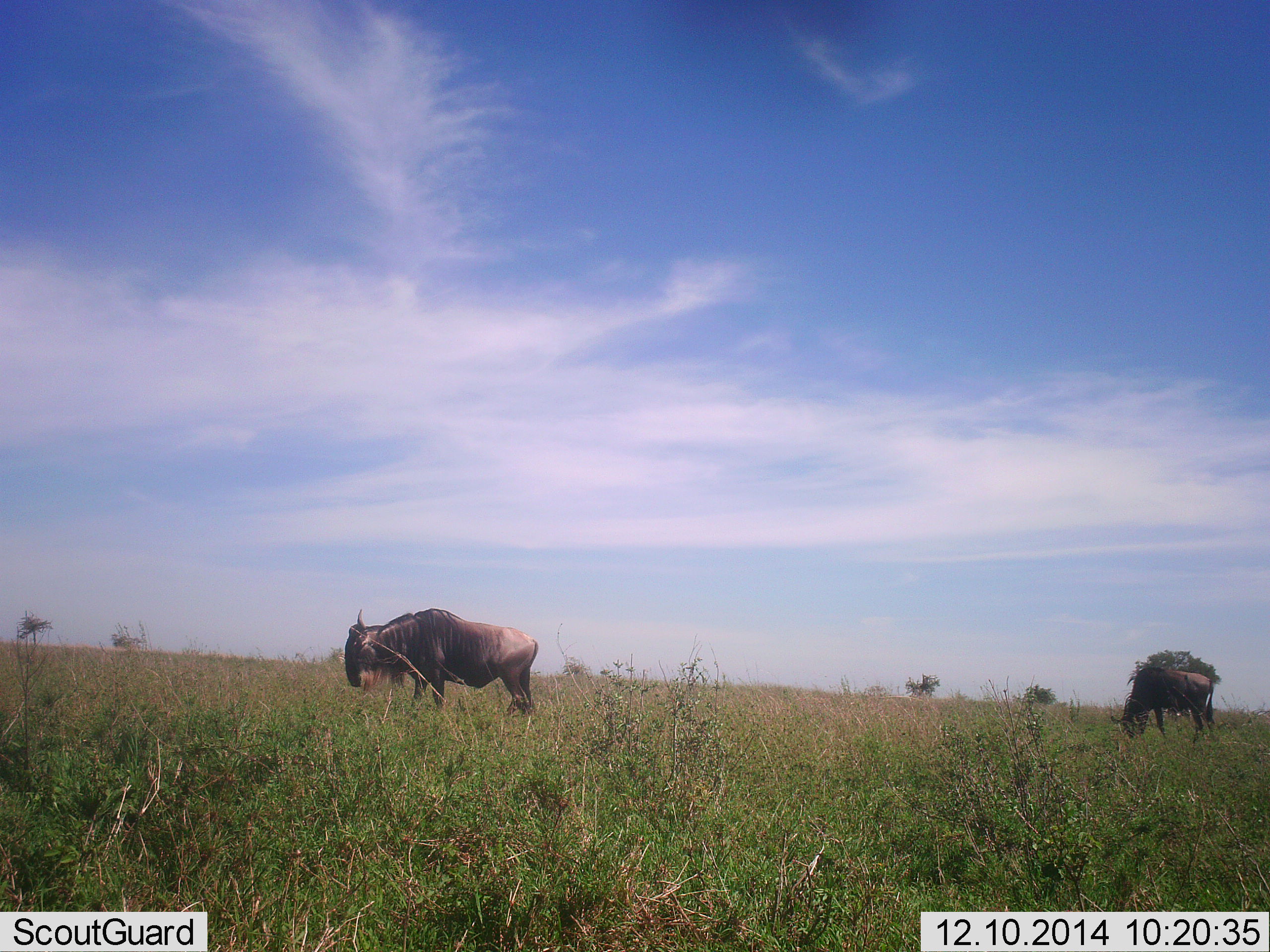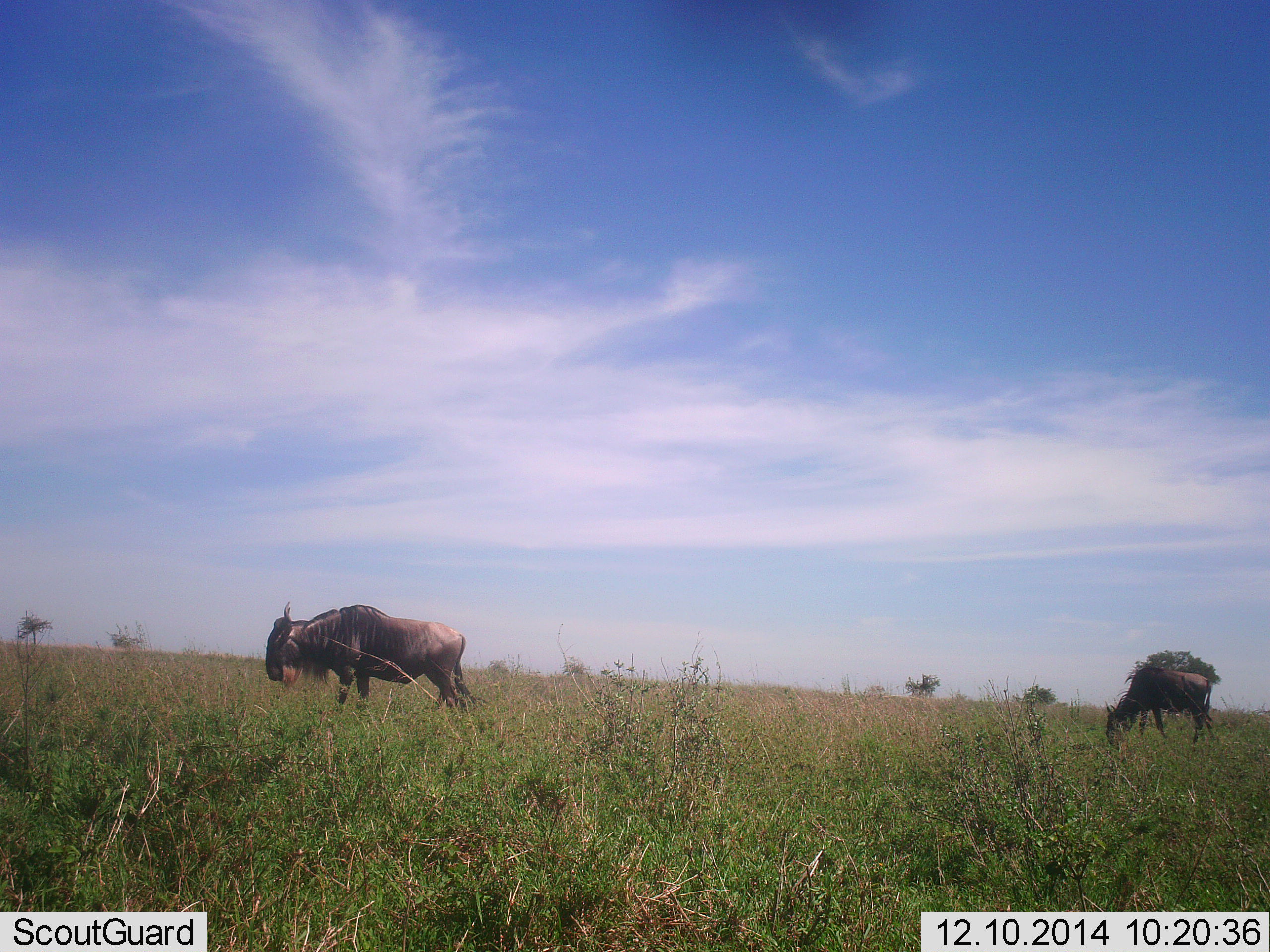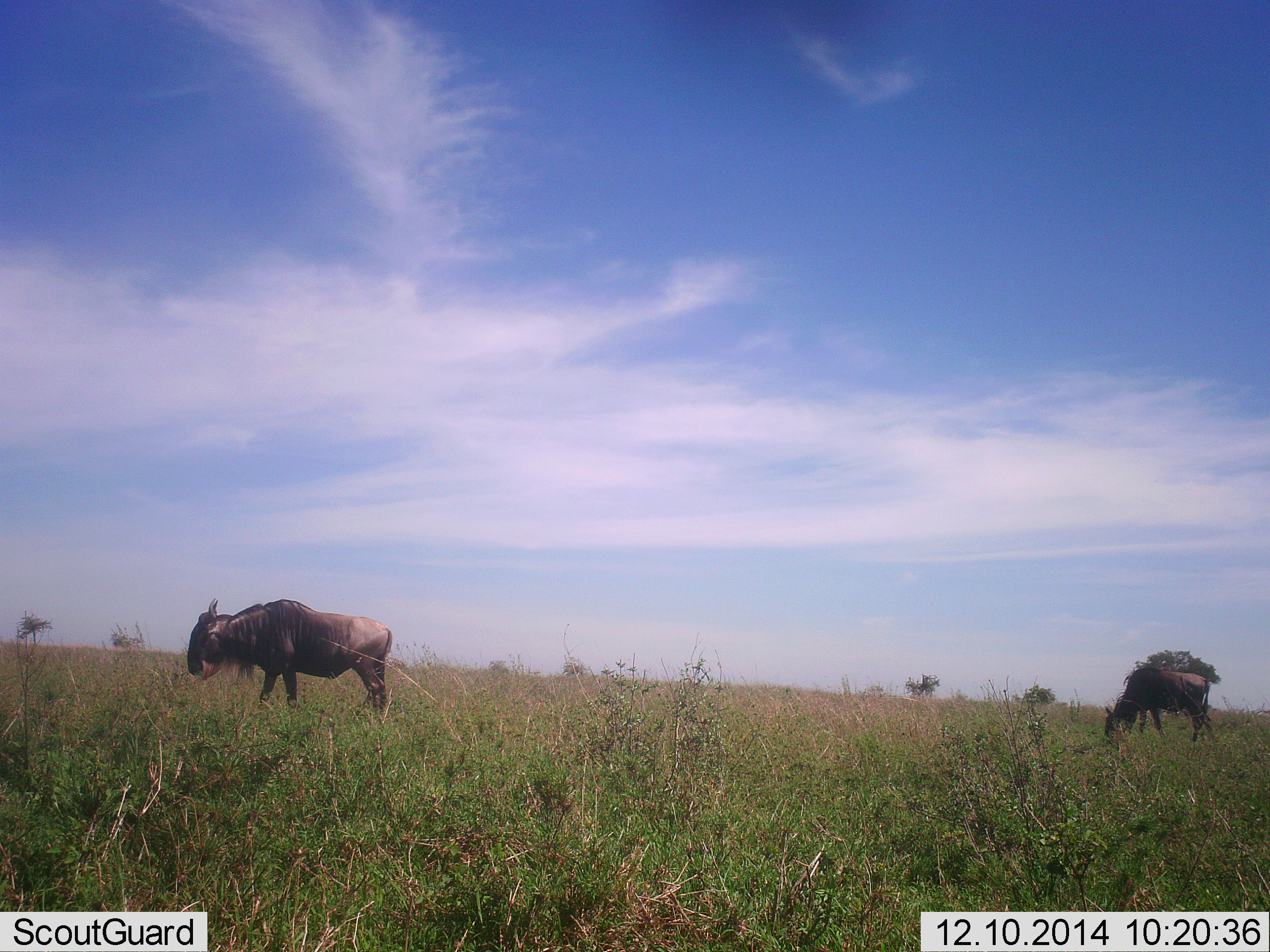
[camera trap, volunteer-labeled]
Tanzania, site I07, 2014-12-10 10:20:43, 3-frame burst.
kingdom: Animalia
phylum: Chordata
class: Mammalia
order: Artiodactyla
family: Bovidae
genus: Connochaetes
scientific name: Connochaetes taurinus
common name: blue wildebeest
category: wildebeest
Wildebeest (blue wildebeest) (Connochaetes taurinus), count 2. Behavior (volunteer vote fractions): standing 30%, resting 0%, moving 80%, interacting 0%. Young present (vote fraction): 0%. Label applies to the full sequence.